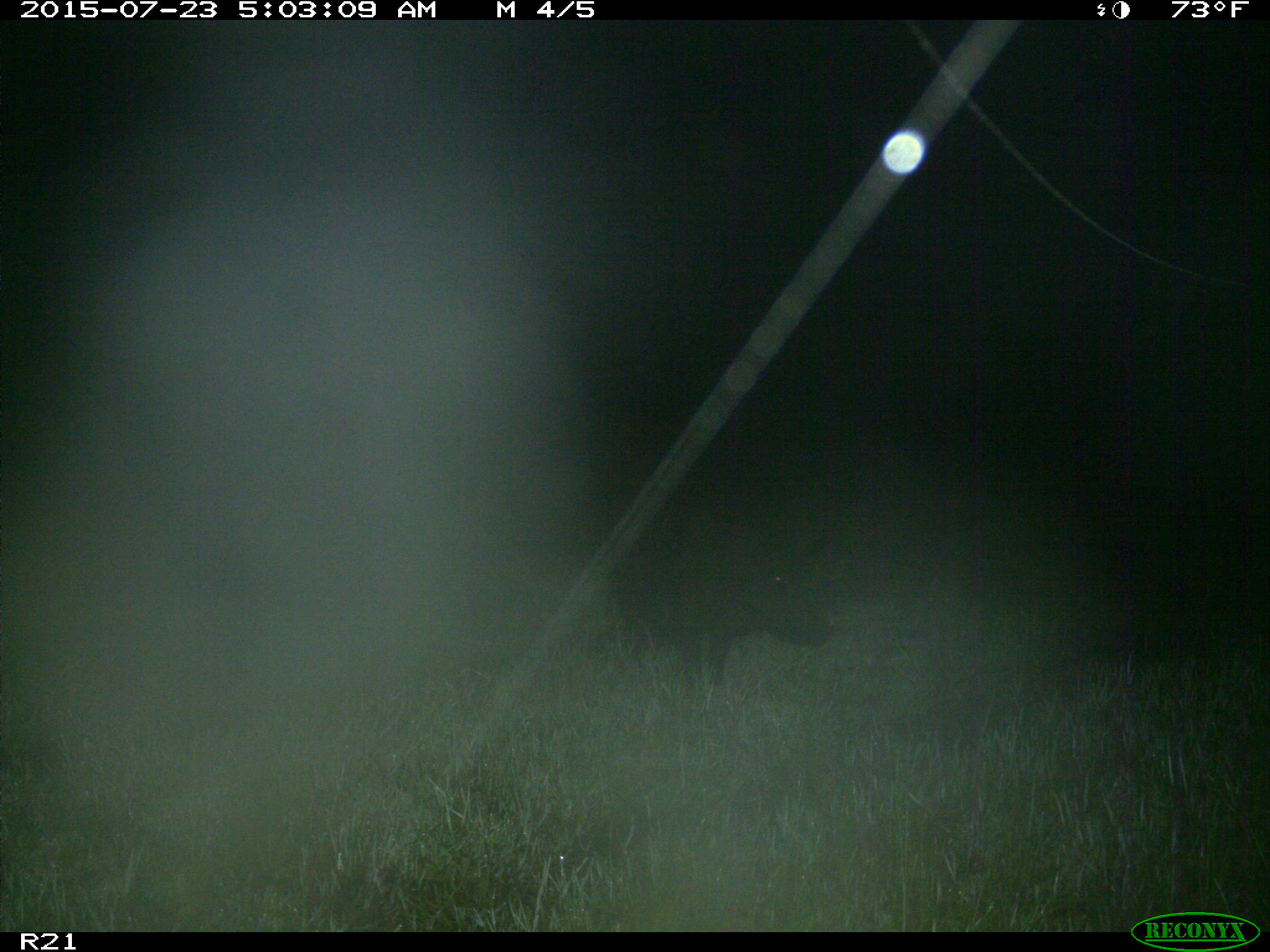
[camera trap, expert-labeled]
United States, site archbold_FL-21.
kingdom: Animalia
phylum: Chordata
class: Mammalia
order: Artiodactyla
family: Suidae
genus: Sus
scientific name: Sus scrofa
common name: wild boar